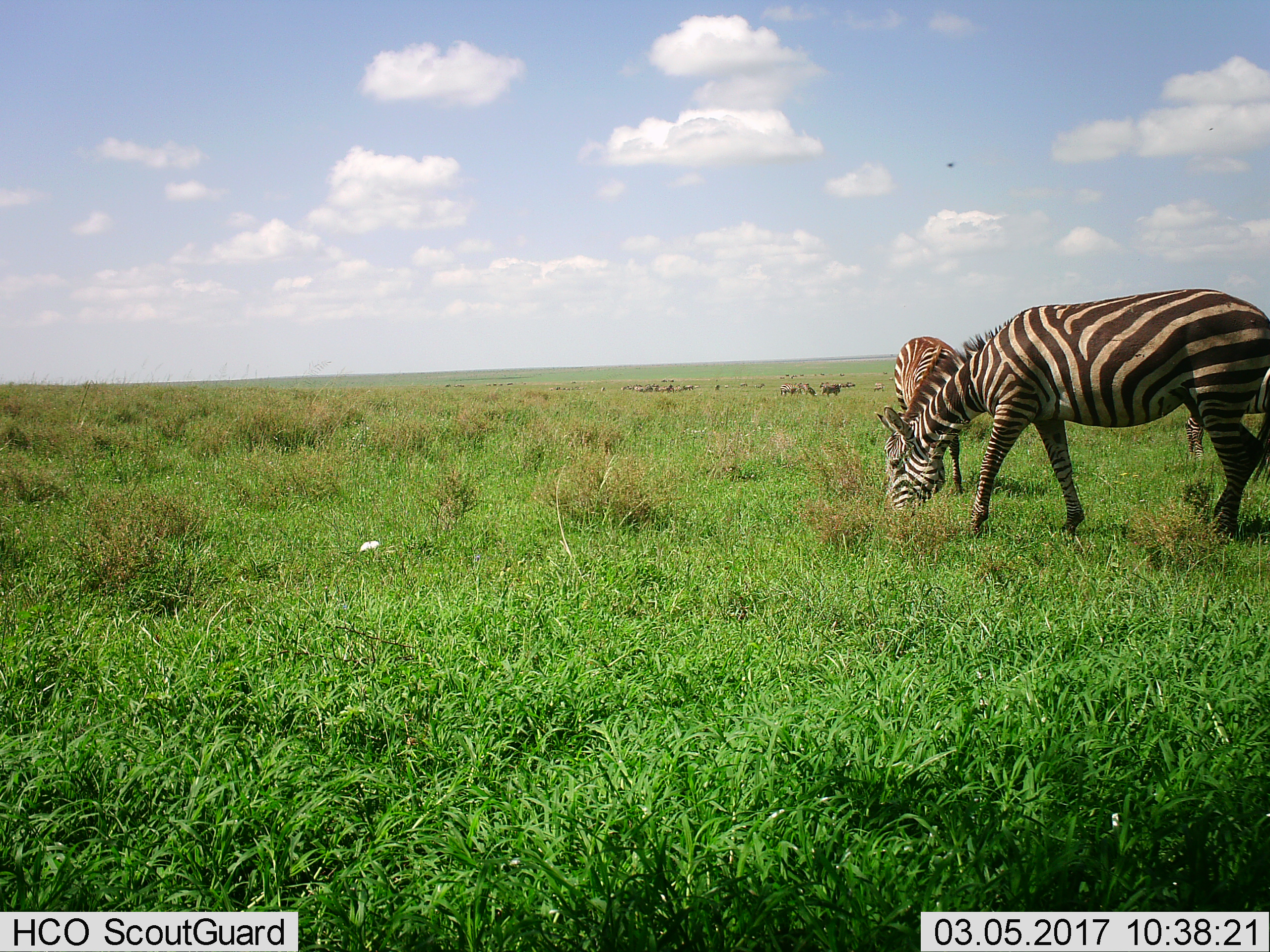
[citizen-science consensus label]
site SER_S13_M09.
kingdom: Animalia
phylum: Chordata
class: Mammalia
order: Perissodactyla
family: Equidae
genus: Equus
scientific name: Equus quagga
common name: plains zebra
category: zebraplains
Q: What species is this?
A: Zebraplains (plains zebra) (Equus quagga).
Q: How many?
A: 11-50.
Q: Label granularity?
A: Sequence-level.